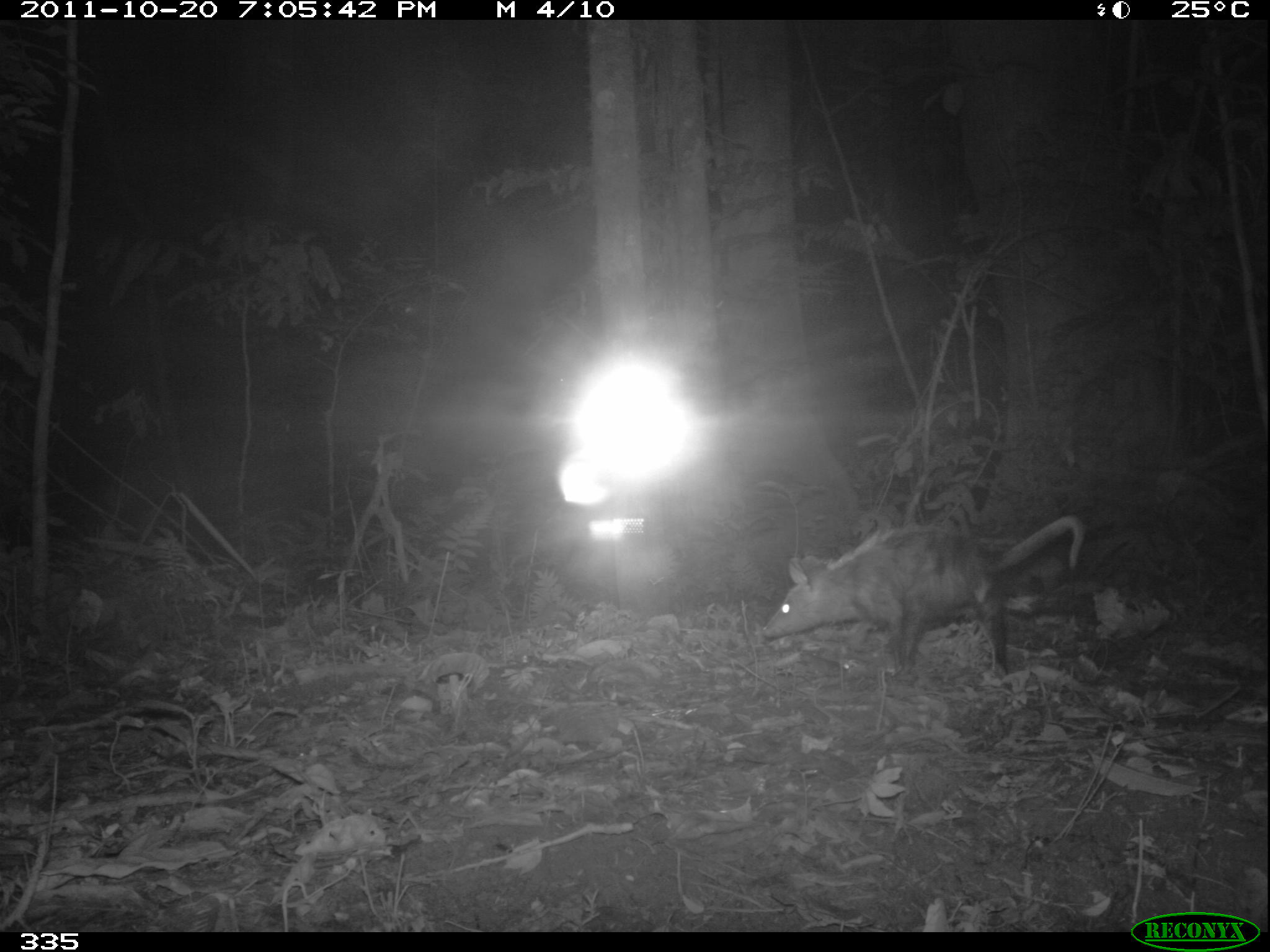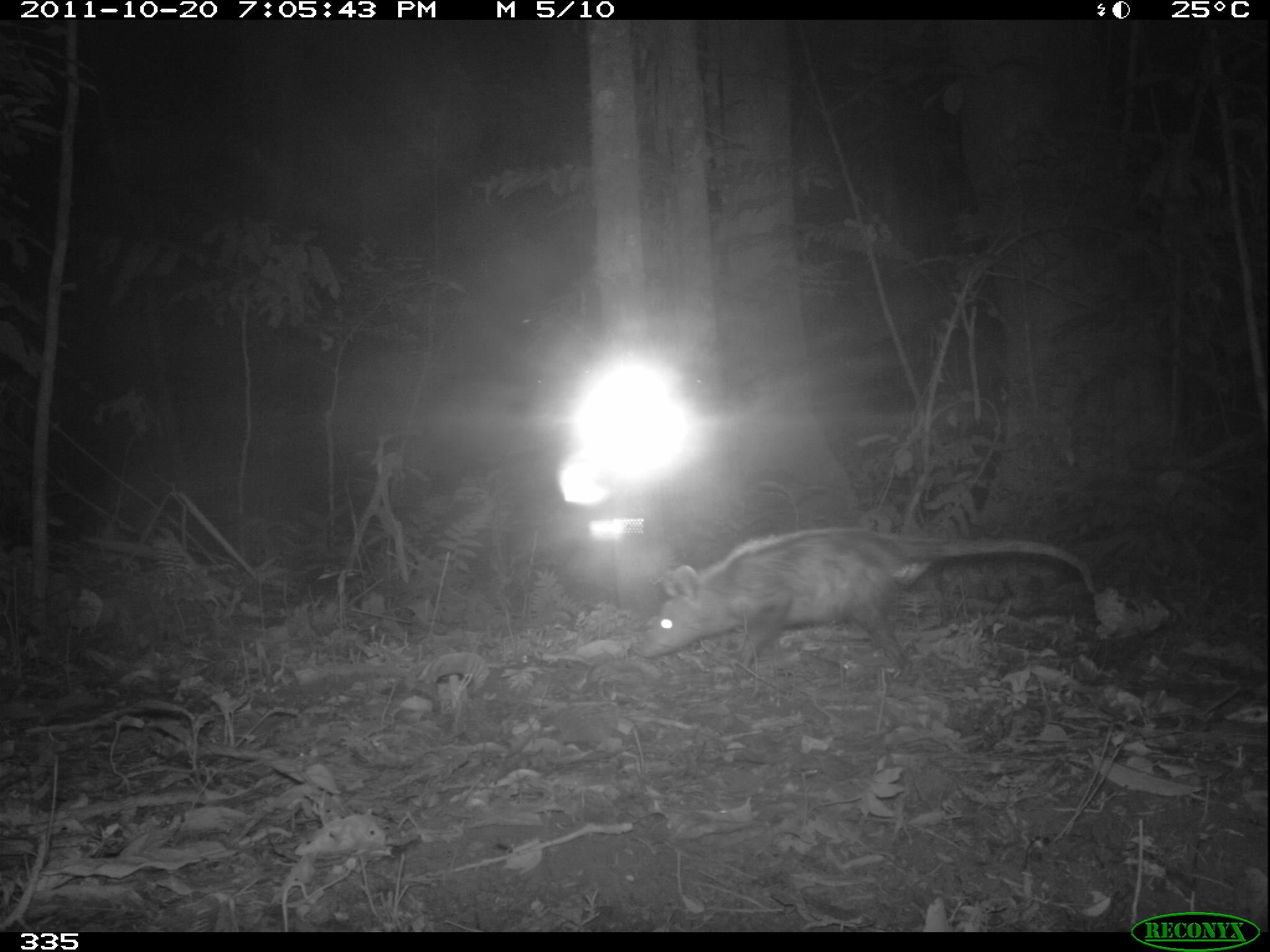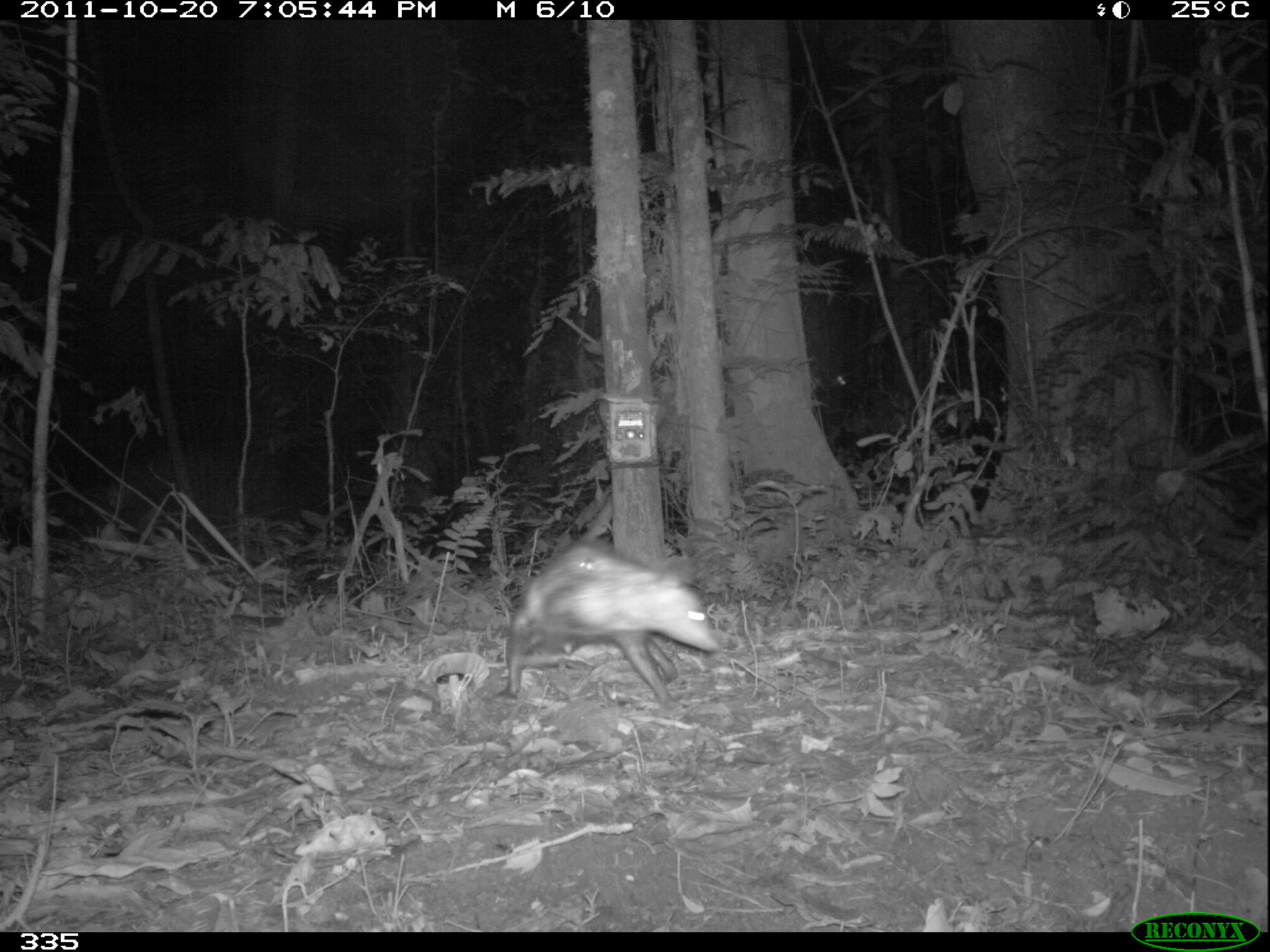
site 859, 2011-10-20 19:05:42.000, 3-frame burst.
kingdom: Animalia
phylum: Chordata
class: Mammalia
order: Didelphimorphia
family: Didelphidae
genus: Didelphis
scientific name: Didelphis marsupialis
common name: southern opossum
Didelphis marsupialis (southern opossum).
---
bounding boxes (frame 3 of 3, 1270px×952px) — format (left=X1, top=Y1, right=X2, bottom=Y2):
didelphis marsupialis: (left=505, top=541, right=719, bottom=710)